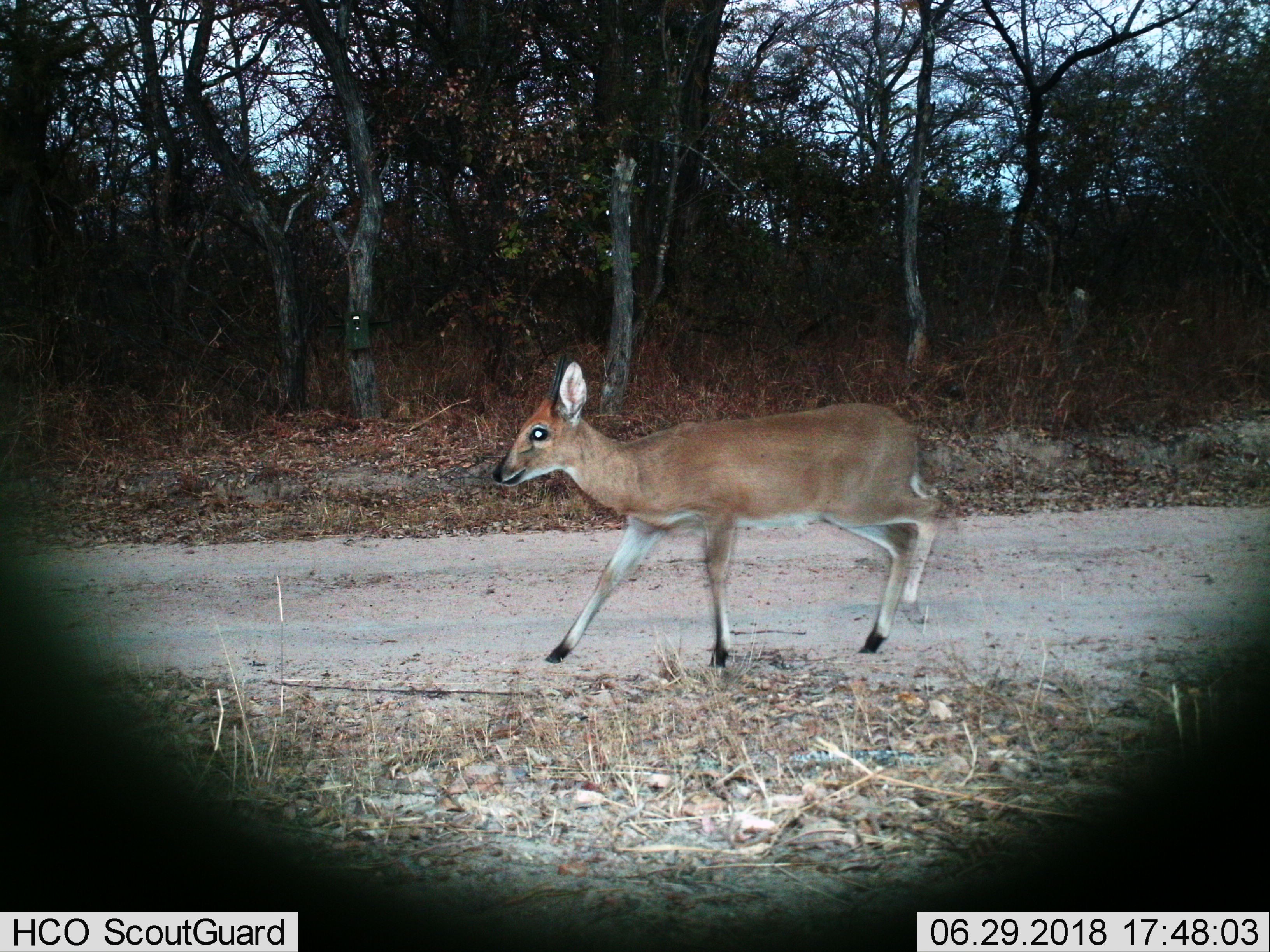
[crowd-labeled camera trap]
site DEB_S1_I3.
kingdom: Animalia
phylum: Chordata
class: Mammalia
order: Artiodactyla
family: Bovidae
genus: Sylvicapra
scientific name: Sylvicapra grimmia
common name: common duiker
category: duikercommongrey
Duikercommongrey (common duiker) (Sylvicapra grimmia), count 1. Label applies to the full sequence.